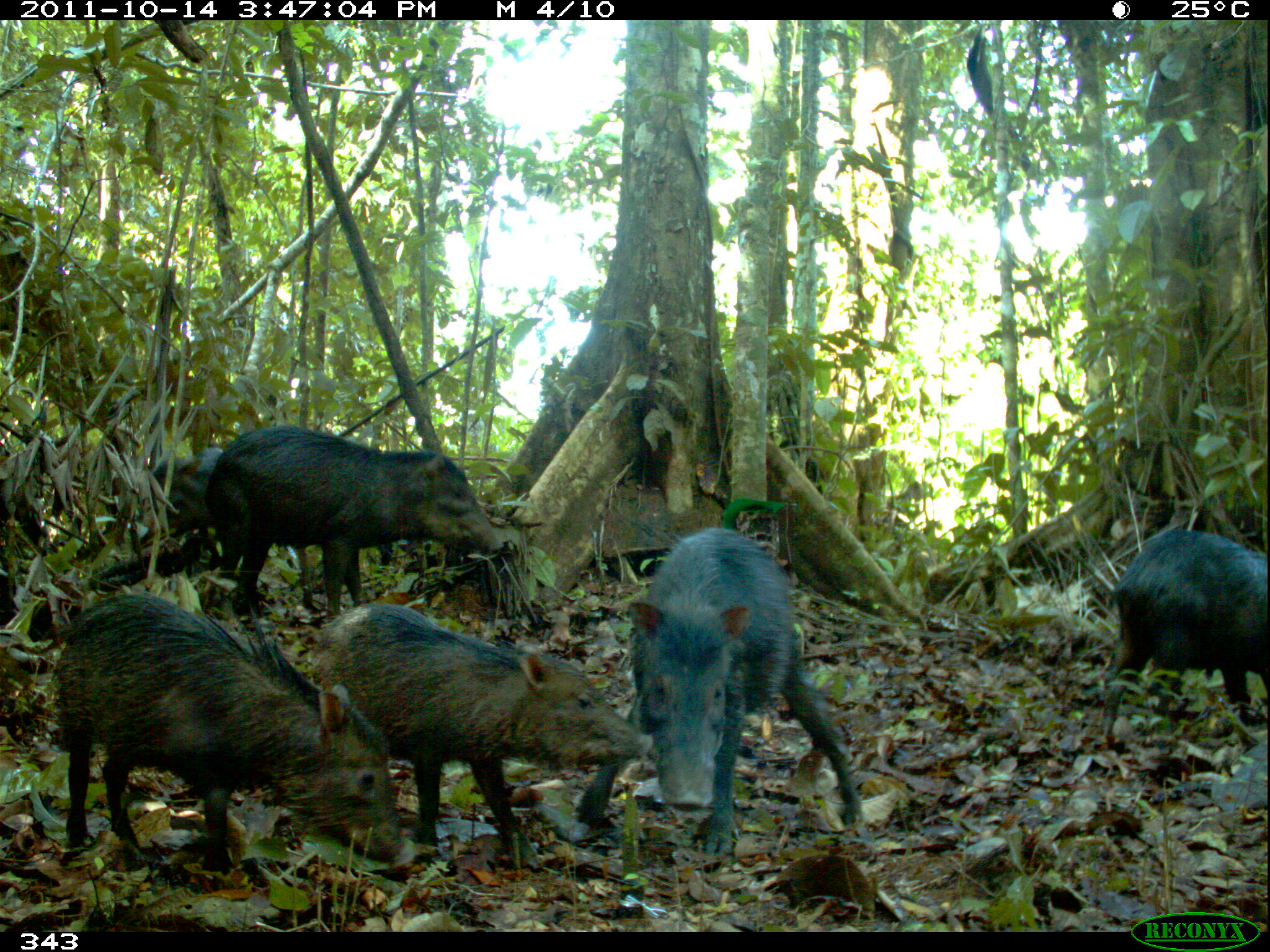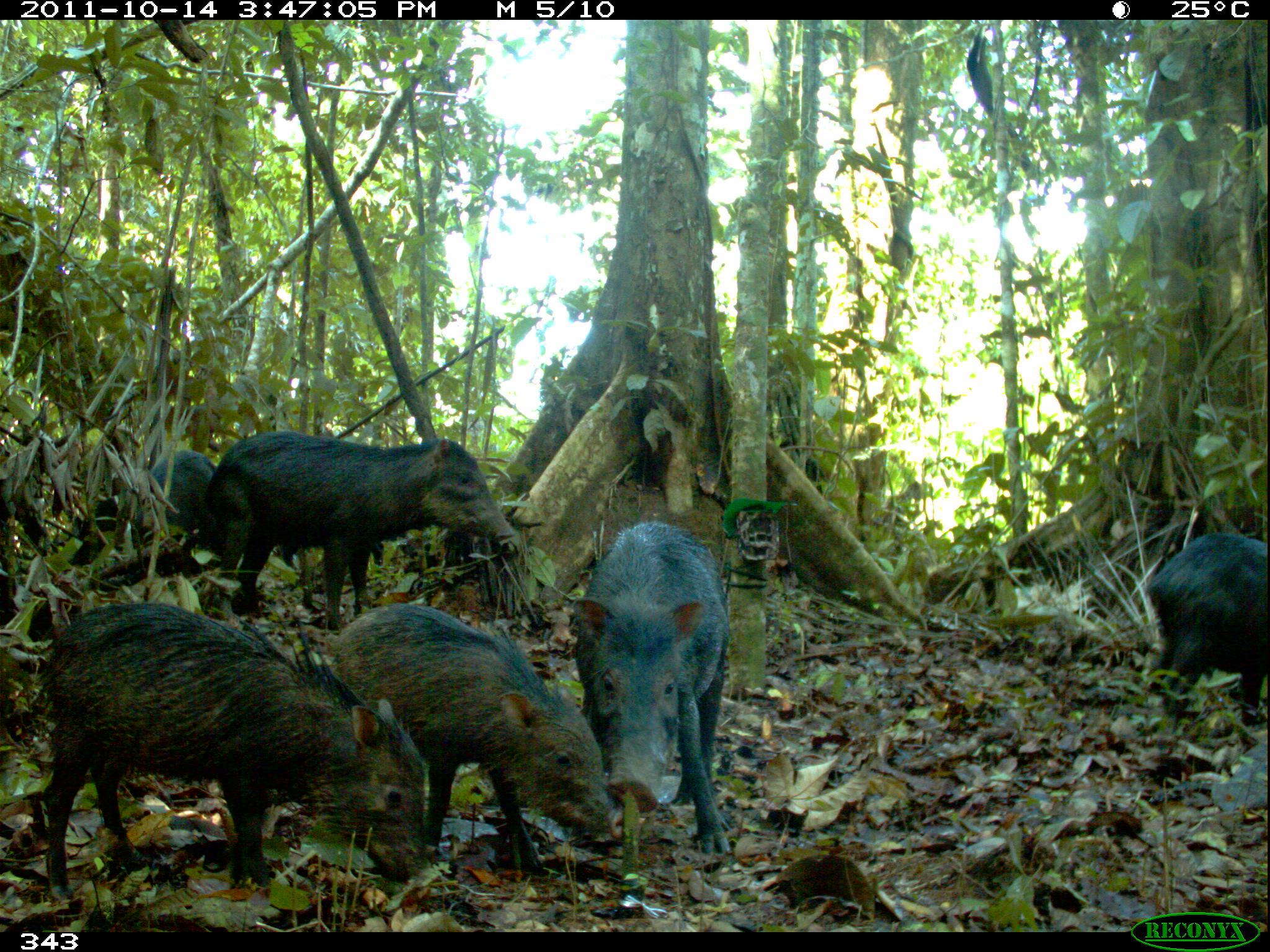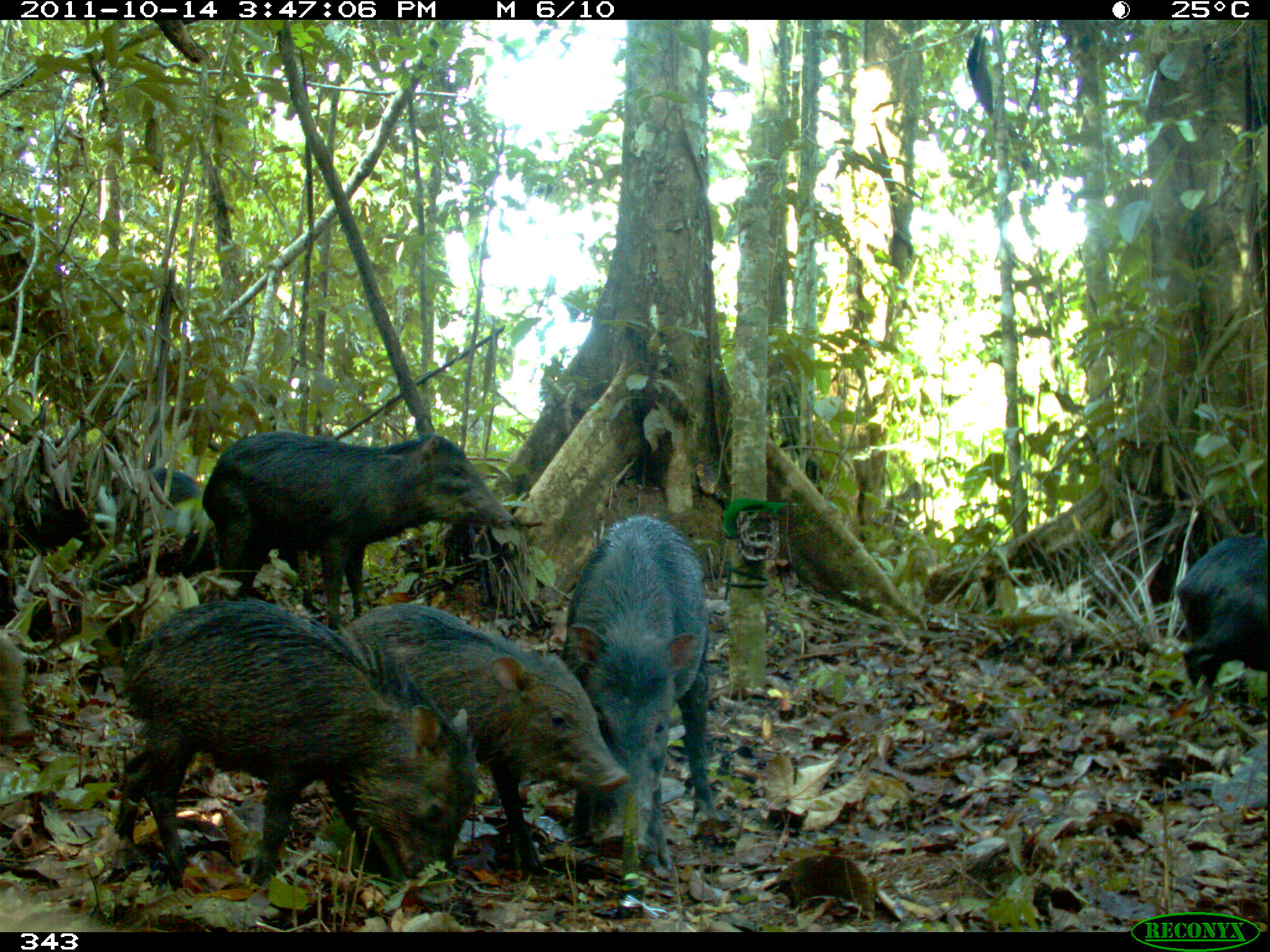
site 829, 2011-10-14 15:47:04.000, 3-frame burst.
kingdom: Animalia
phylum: Chordata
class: Mammalia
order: Artiodactyla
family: Tayassuidae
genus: Tayassu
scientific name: Tayassu pecari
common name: white-lipped peccary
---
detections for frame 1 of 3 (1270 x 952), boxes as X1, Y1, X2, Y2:
tayassu pecari: 53, 592, 415, 877; 575, 528, 861, 856; 312, 602, 654, 865; 205, 424, 503, 615; 1096, 527, 1266, 749; 135, 445, 224, 544; 445, 869, 446, 874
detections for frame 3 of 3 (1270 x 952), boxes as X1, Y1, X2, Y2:
tayassu pecari: 109, 601, 473, 888; 345, 600, 626, 882; 201, 430, 514, 629; 564, 514, 717, 879; 2, 466, 214, 562; 1174, 535, 1270, 692; 0, 627, 32, 740